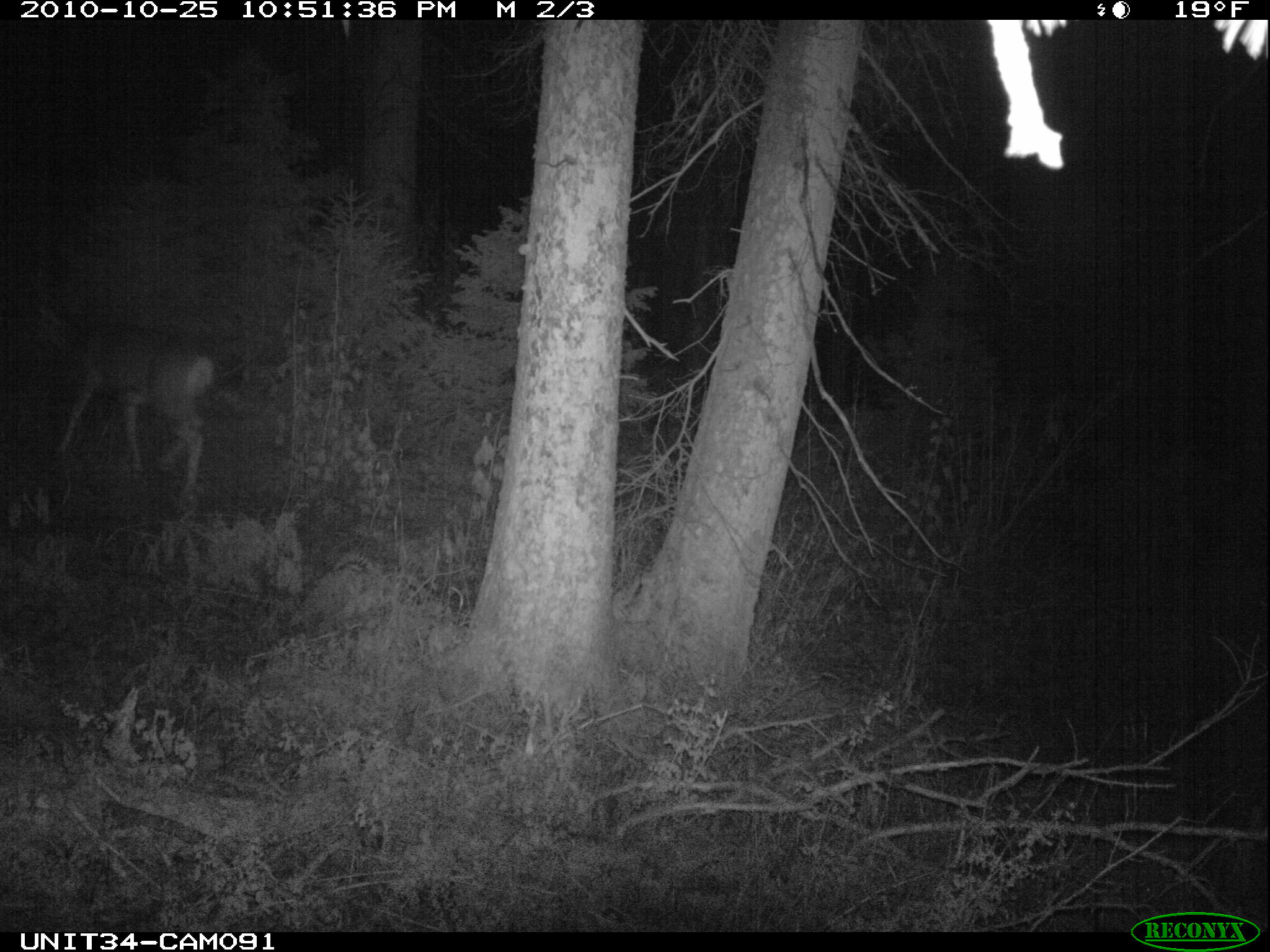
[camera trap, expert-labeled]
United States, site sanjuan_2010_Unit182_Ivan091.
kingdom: Animalia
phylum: Chordata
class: Mammalia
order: Artiodactyla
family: Cervidae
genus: Odocoileus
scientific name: Odocoileus hemionus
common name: mule deer